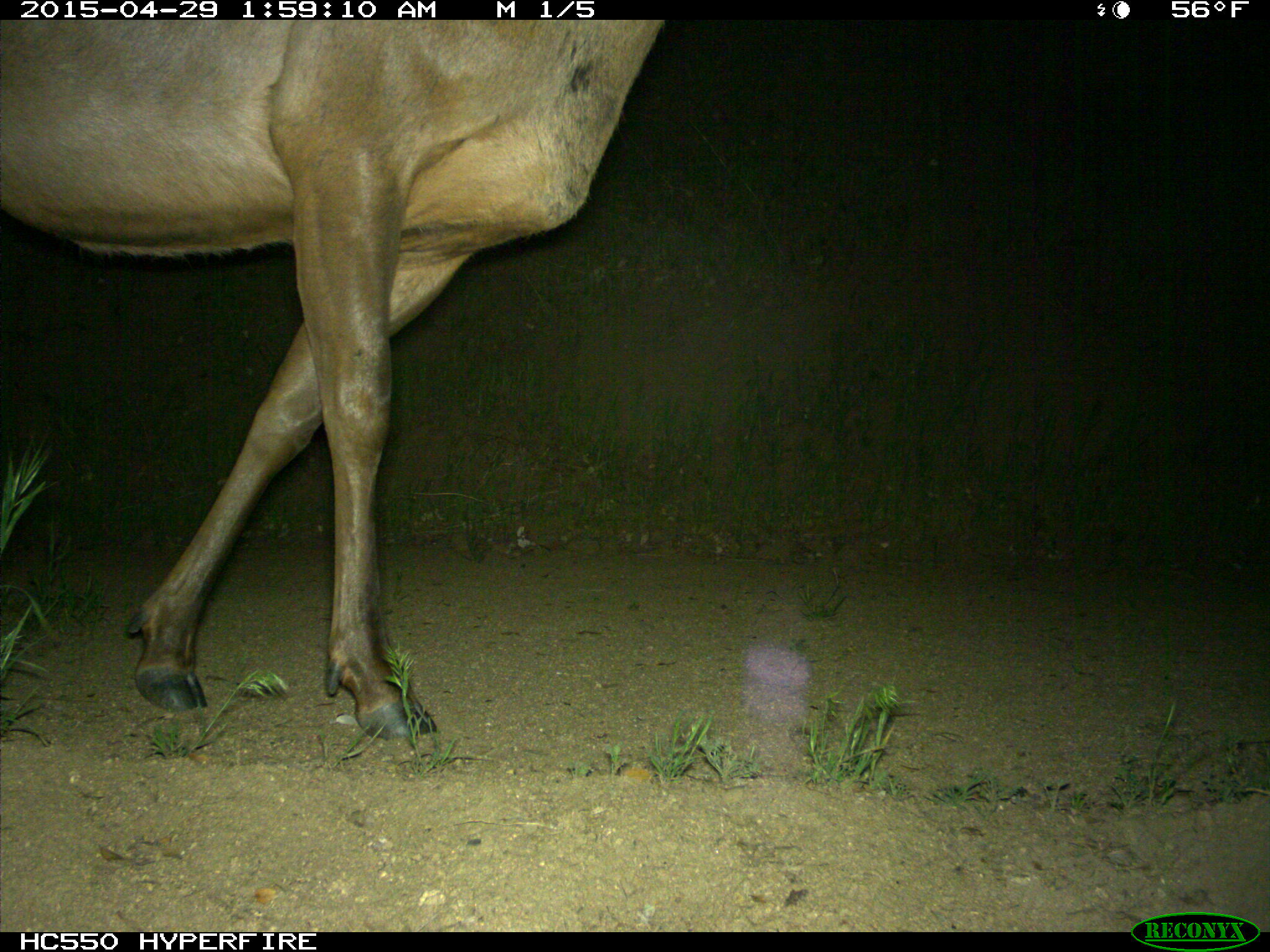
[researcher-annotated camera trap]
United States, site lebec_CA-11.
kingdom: Animalia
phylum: Chordata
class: Mammalia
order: Artiodactyla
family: Cervidae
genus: Cervus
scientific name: Cervus canadensis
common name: elk